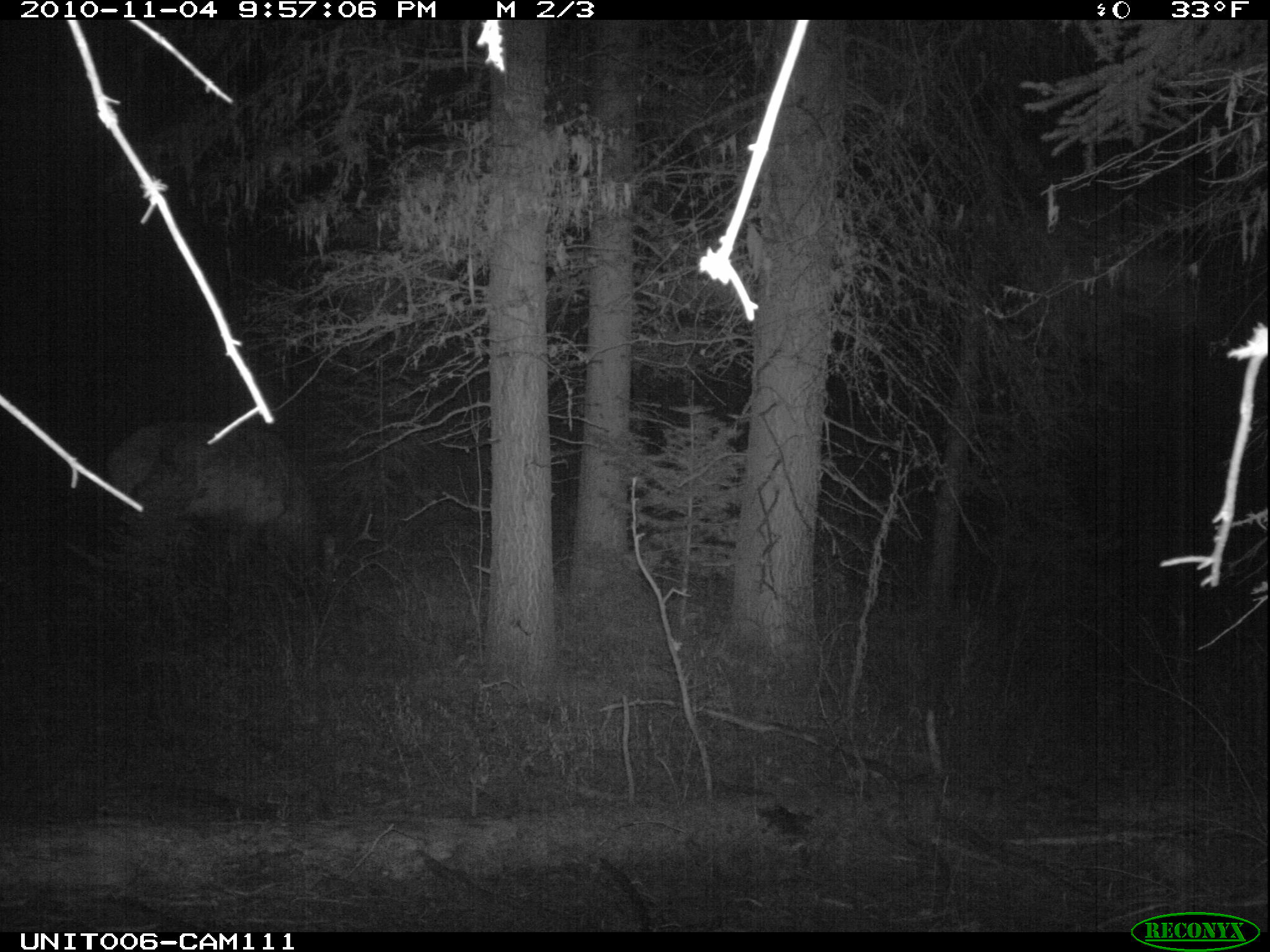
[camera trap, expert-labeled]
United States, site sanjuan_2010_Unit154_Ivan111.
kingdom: Animalia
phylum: Chordata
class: Mammalia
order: Artiodactyla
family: Cervidae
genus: Cervus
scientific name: Cervus elaphus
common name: red deer